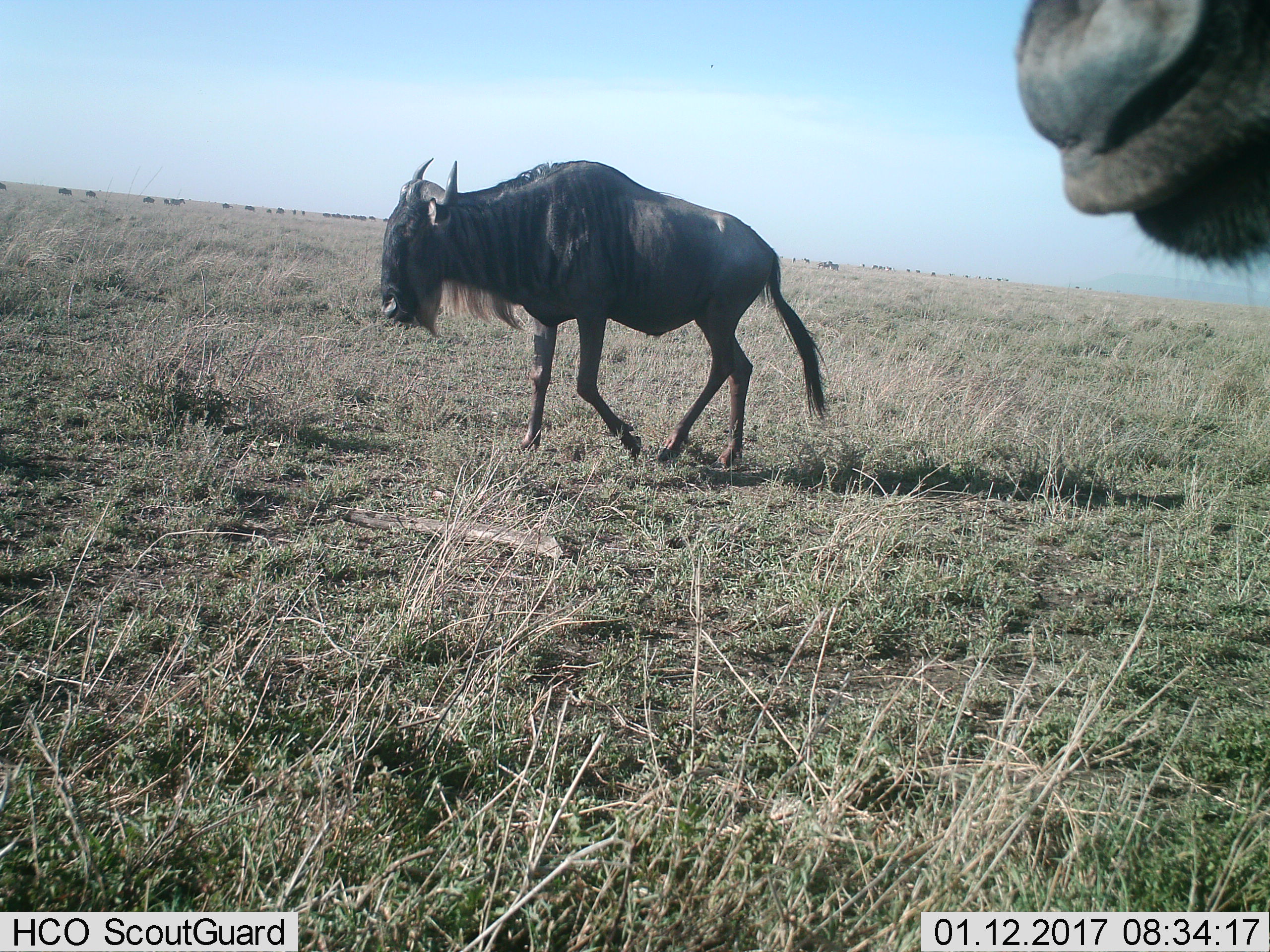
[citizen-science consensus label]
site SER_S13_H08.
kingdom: Animalia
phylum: Chordata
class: Mammalia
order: Artiodactyla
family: Bovidae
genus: Connochaetes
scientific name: Connochaetes taurinus taurinus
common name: blue wildebeest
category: wildebeestblue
Wildebeestblue (blue wildebeest) (Connochaetes taurinus taurinus), count 11-50. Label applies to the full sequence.